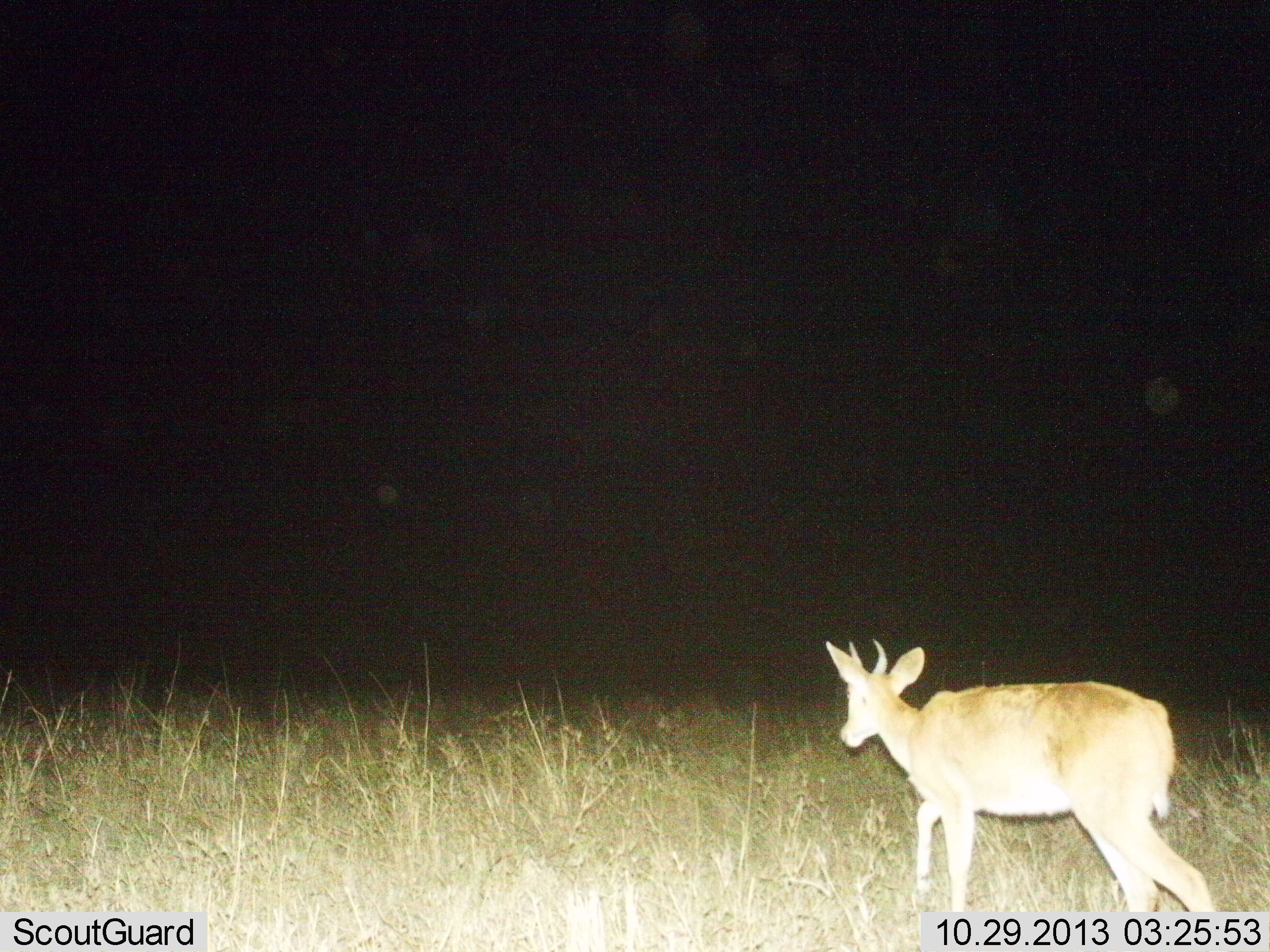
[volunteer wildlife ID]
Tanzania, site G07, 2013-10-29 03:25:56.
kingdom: Animalia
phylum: Chordata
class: Mammalia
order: Artiodactyla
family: Bovidae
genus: Redunca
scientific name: Redunca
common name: reedbuck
Reedbuck (Redunca), count 1. Behavior (volunteer vote fractions): standing 21%, resting 0%, moving 79%, interacting 0%. Young present (vote fraction): 0%. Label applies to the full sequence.